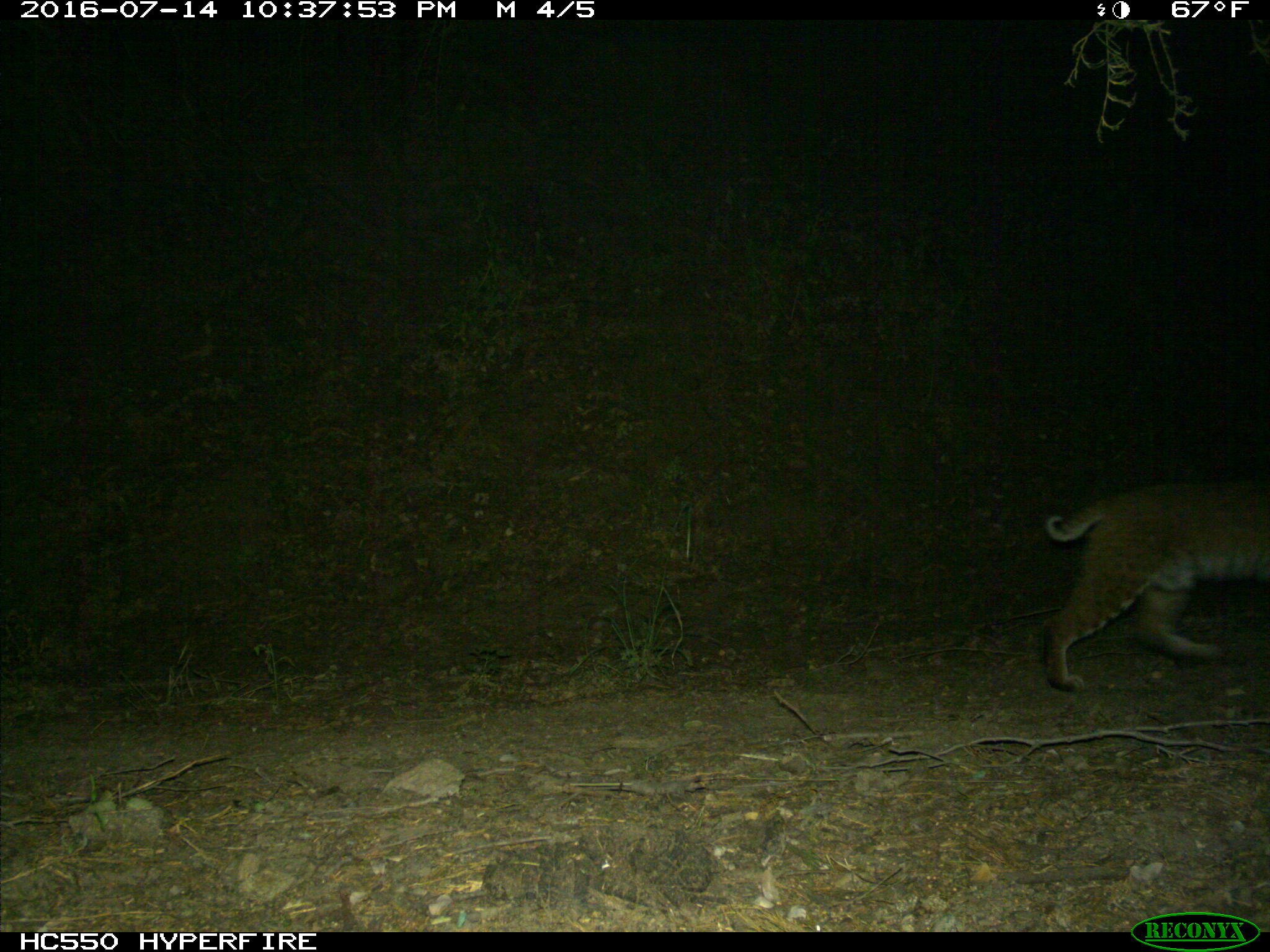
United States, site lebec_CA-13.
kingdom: Animalia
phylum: Chordata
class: Mammalia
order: Carnivora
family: Felidae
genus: Lynx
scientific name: Lynx rufus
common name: bobcat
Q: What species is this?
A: Lynx rufus (bobcat).